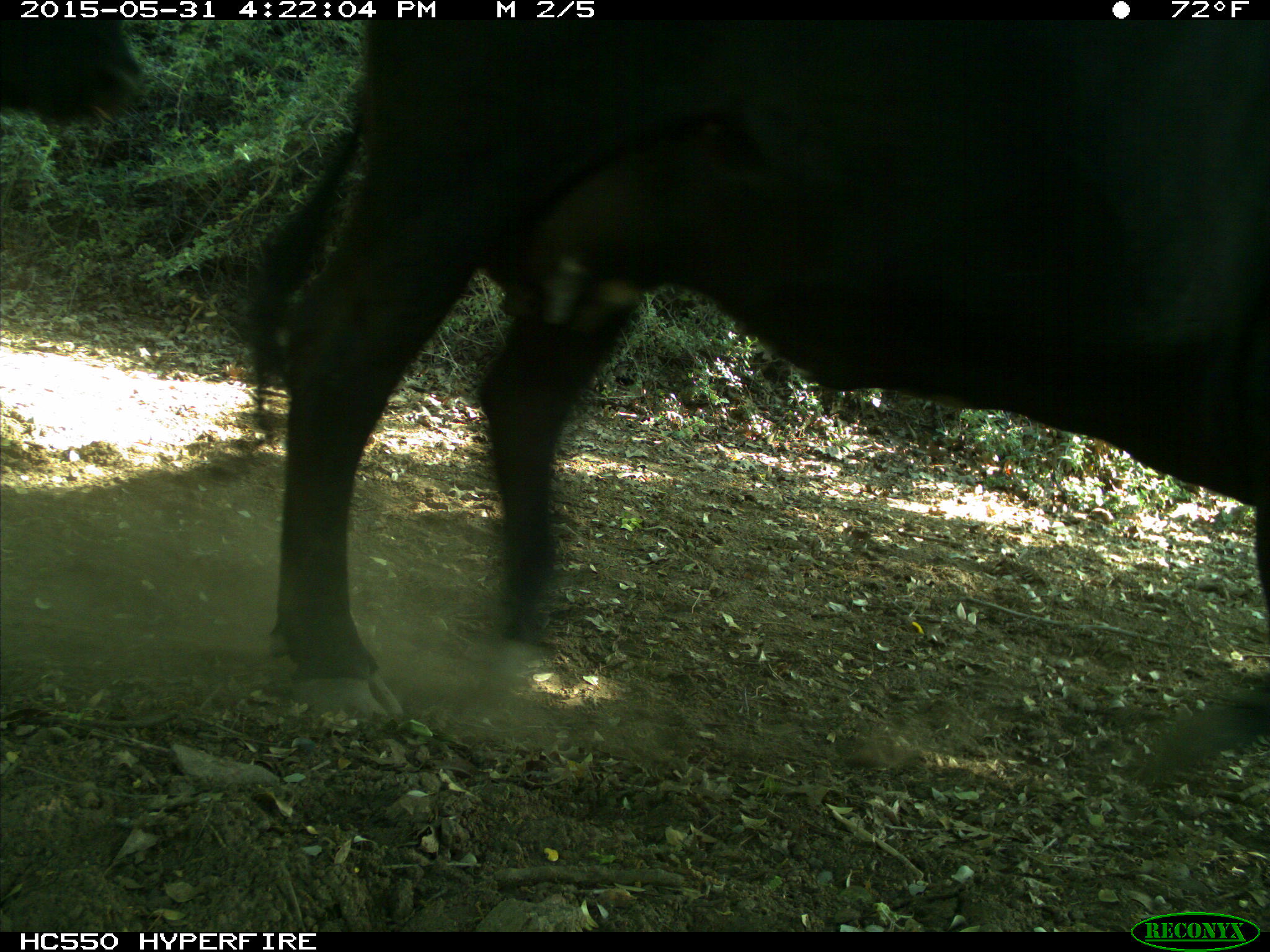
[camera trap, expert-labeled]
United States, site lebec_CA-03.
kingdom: Animalia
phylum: Chordata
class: Mammalia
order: Artiodactyla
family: Bovidae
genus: Bos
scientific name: Bos taurus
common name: domestic cow